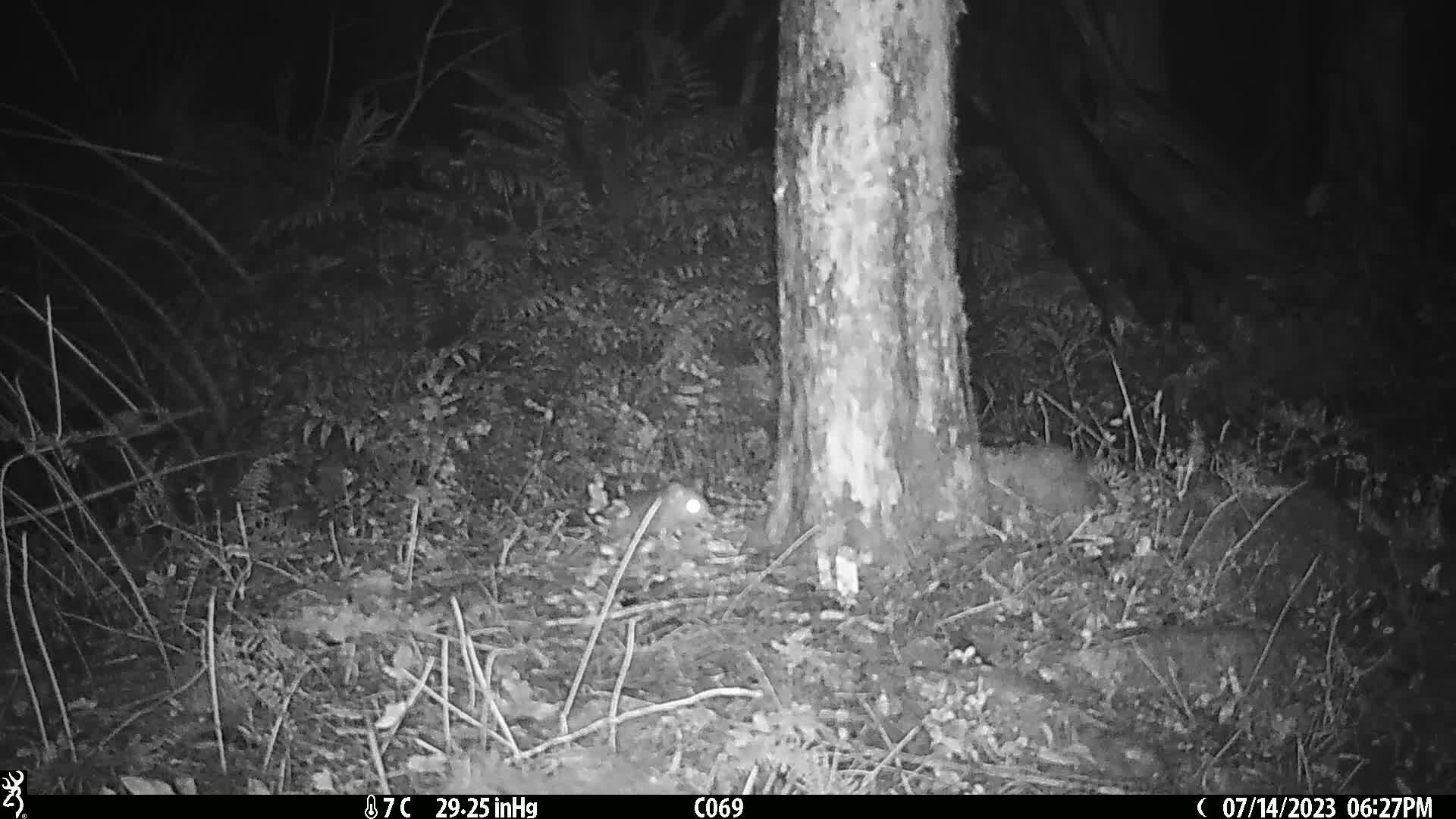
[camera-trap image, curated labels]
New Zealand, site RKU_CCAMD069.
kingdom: Animalia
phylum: Chordata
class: Mammalia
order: Rodentia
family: Muridae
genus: Rattus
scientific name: Rattus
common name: rat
Rat (Rattus).